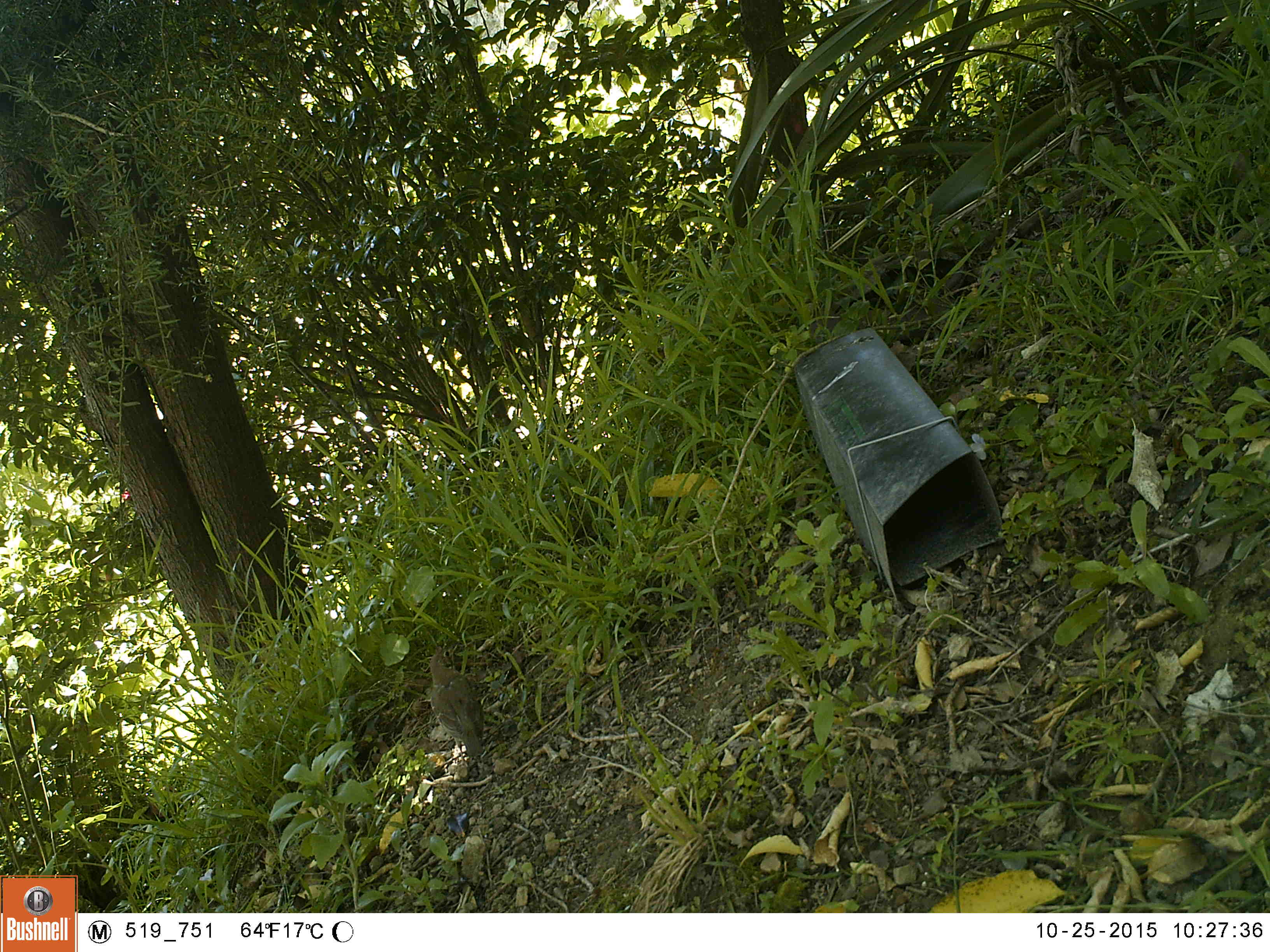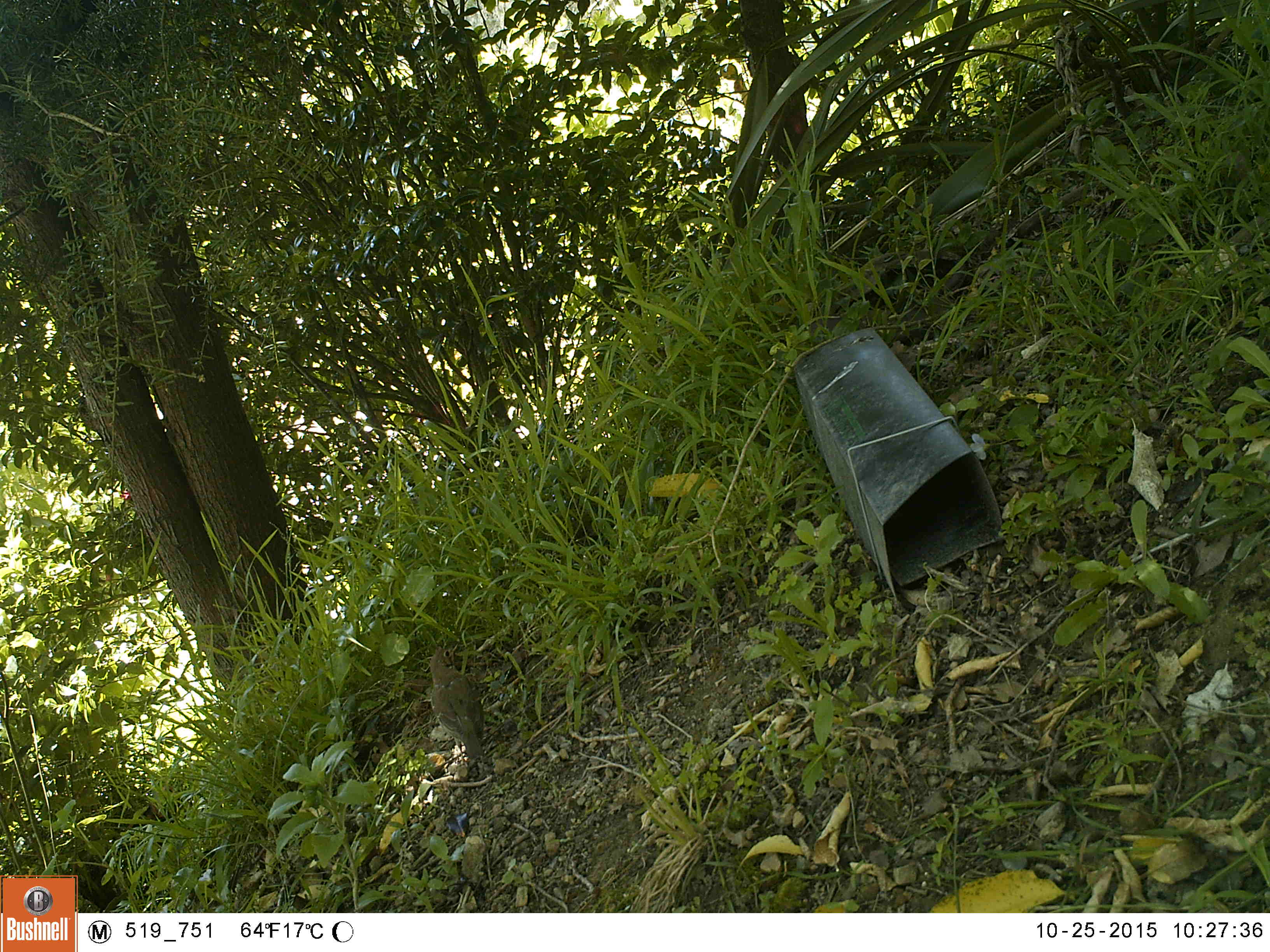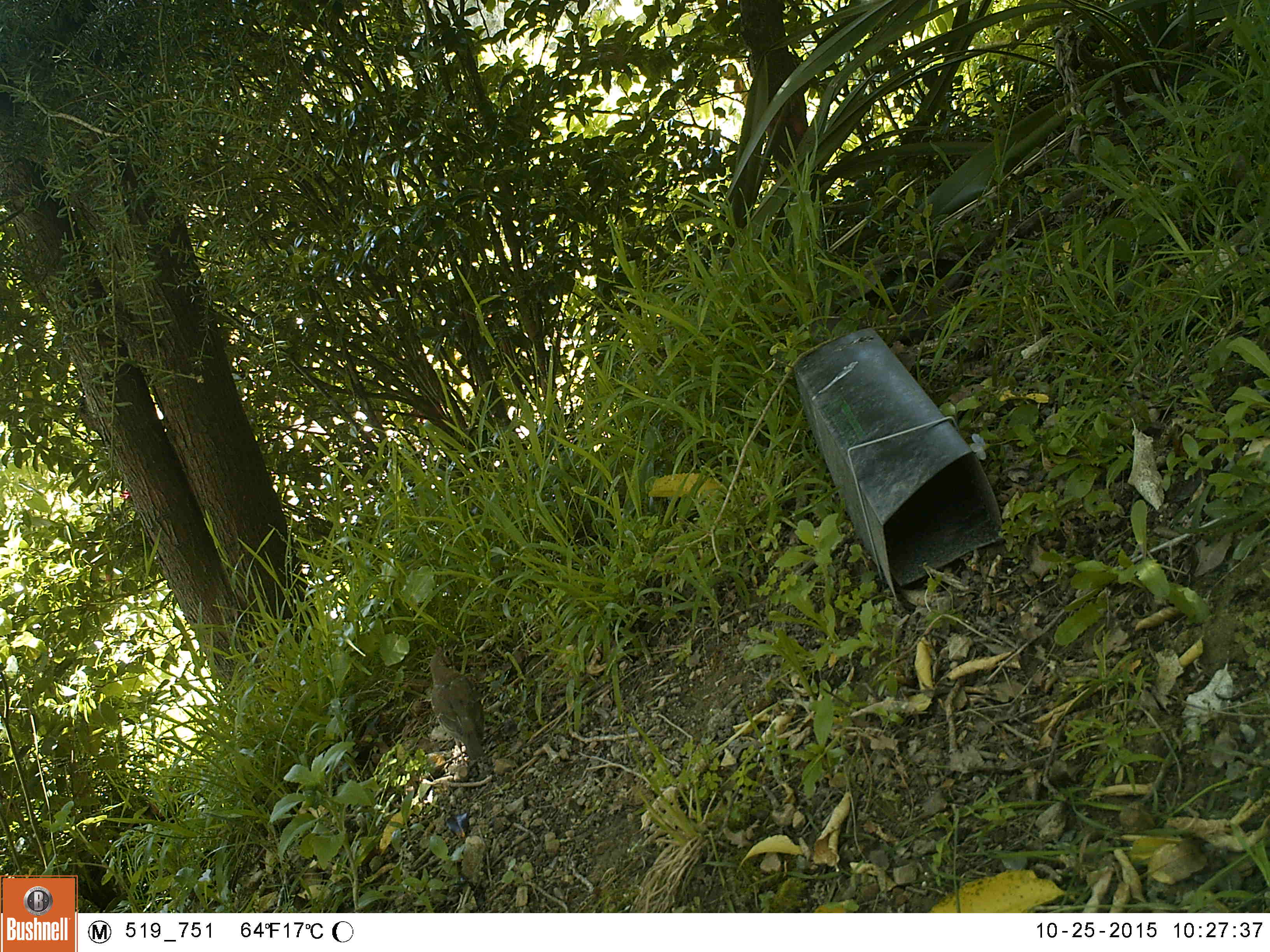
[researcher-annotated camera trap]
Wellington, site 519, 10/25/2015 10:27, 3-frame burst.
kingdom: Animalia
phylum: Chordata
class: Aves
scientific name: Aves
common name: bird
Bird (Aves).